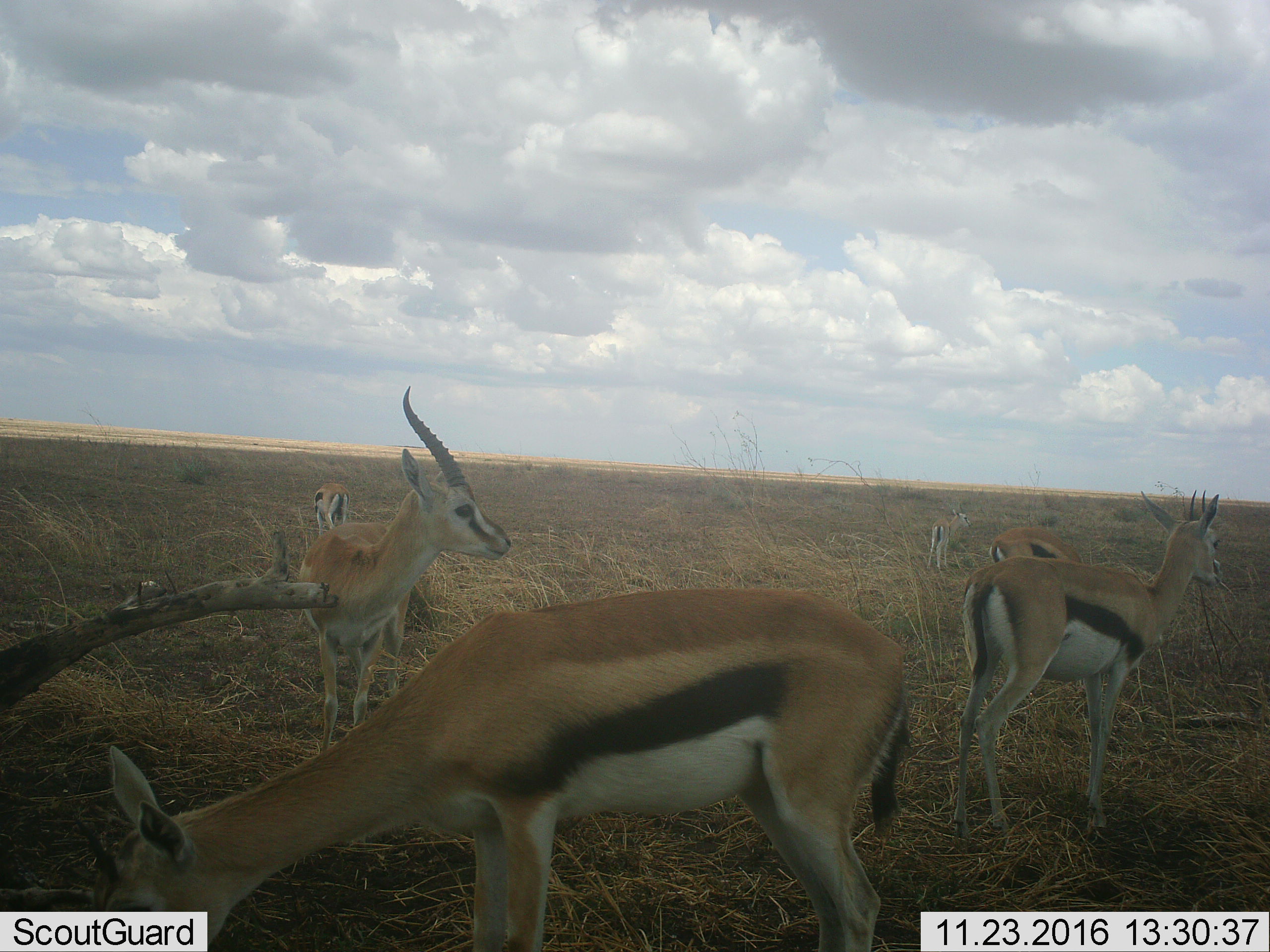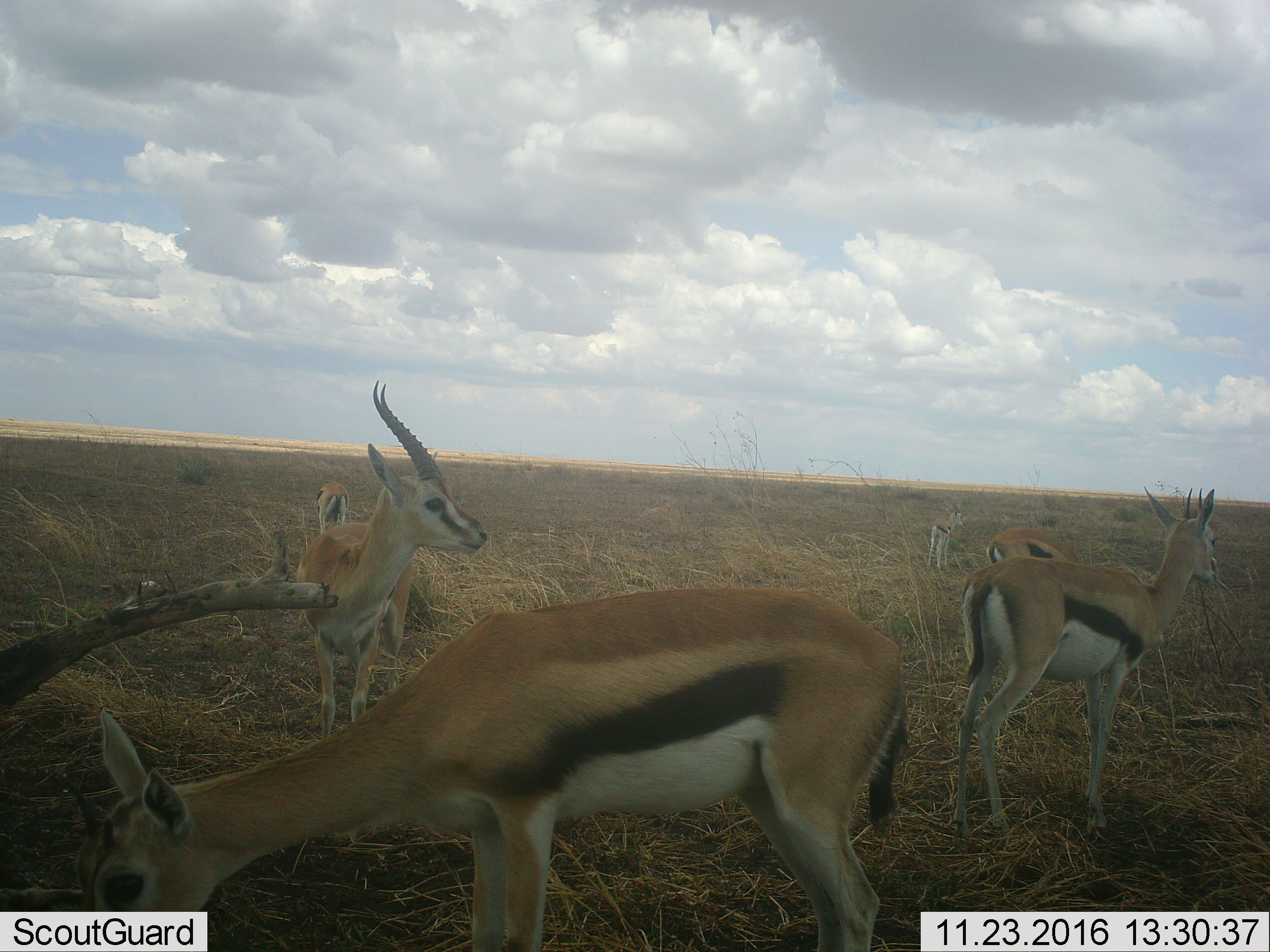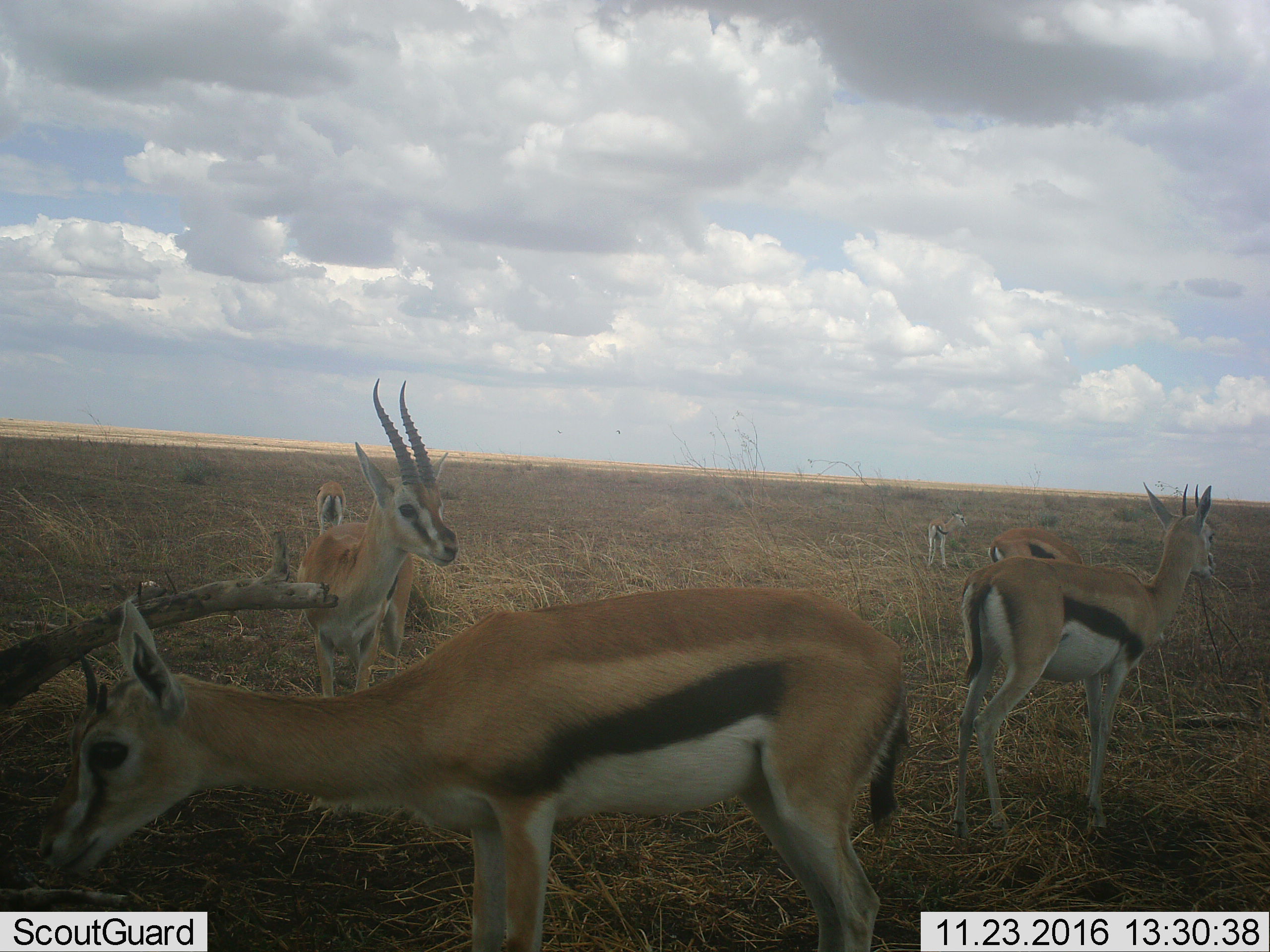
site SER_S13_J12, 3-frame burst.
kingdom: Animalia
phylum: Chordata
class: Mammalia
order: Artiodactyla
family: Bovidae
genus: Eudorcas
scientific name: Eudorcas thomsonii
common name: thomson's gazelle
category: gazellethomsons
Gazellethomsons (thomson's gazelle) (Eudorcas thomsonii), count 6. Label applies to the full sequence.